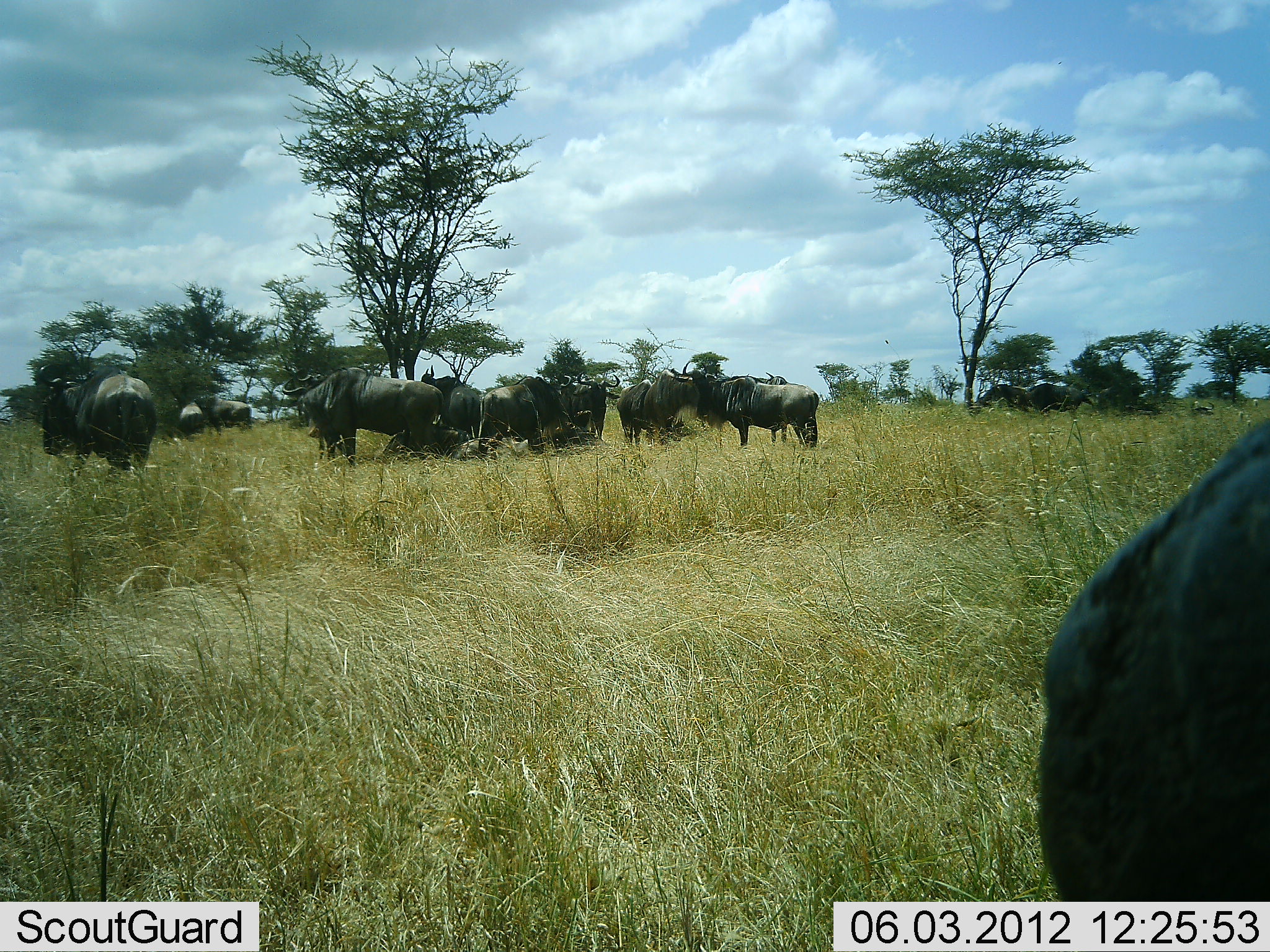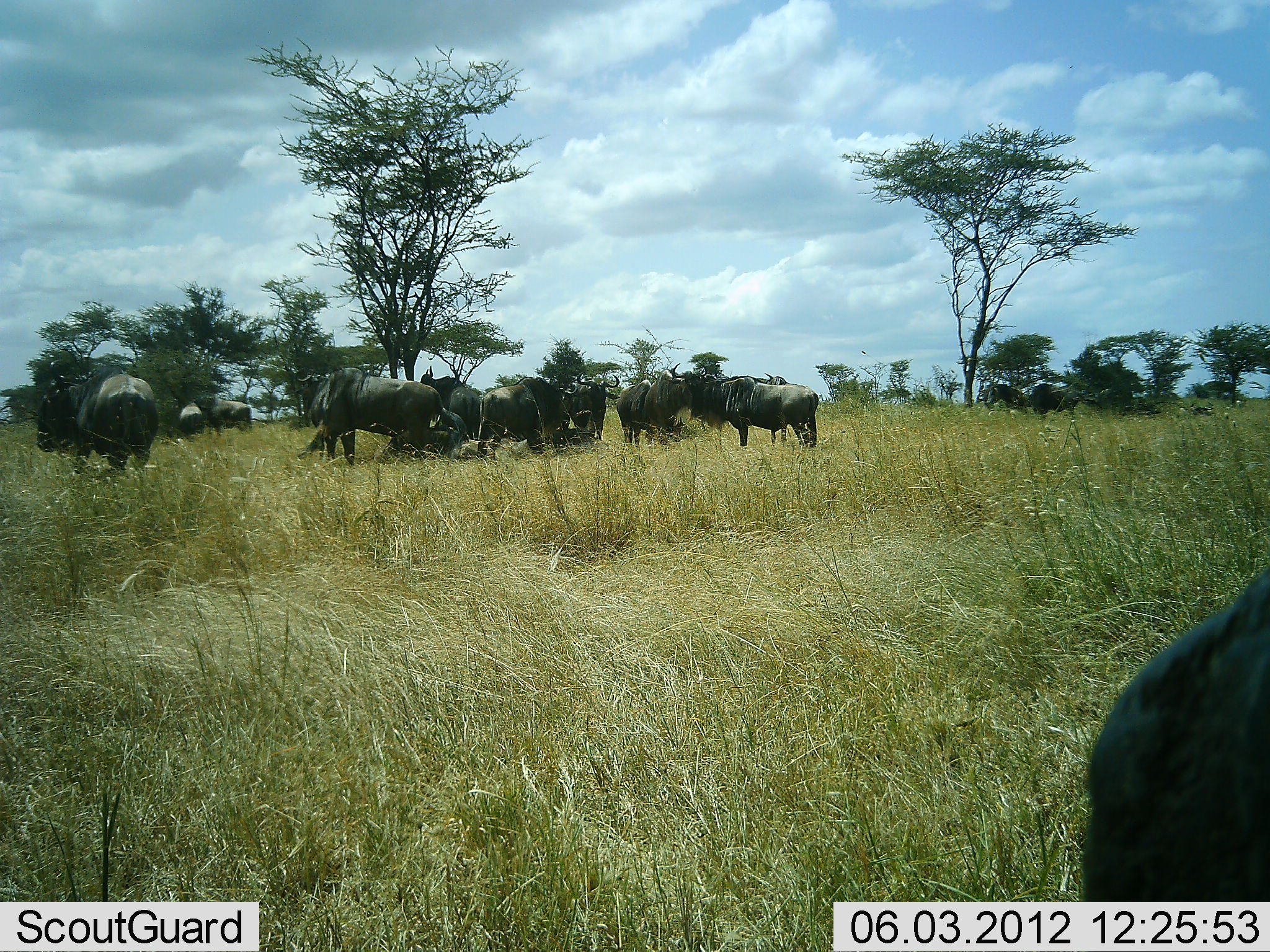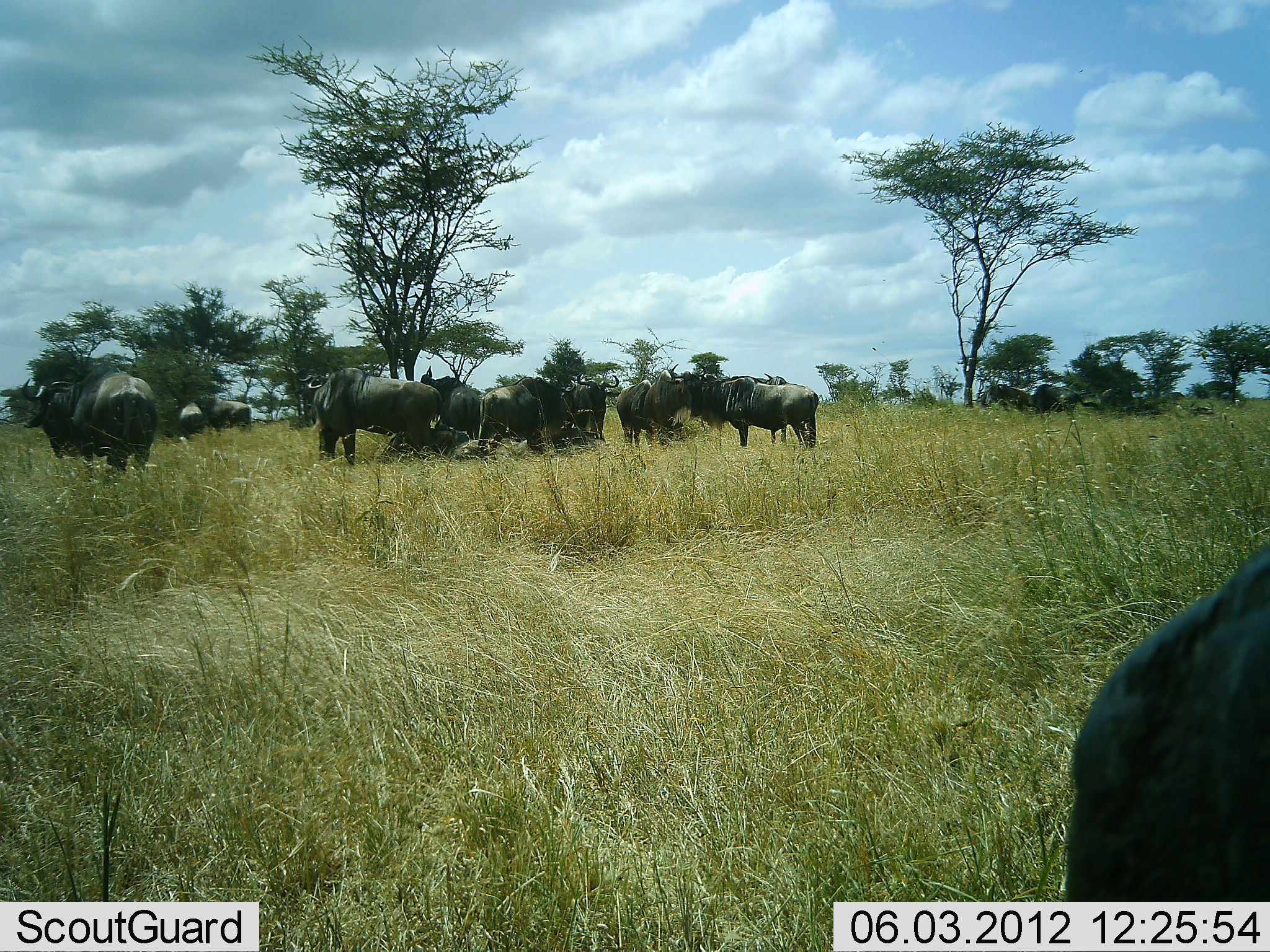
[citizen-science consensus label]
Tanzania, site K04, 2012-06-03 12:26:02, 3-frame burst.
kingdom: Animalia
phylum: Chordata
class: Mammalia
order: Artiodactyla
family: Bovidae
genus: Connochaetes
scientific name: Connochaetes taurinus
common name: blue wildebeest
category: wildebeest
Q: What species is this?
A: Wildebeest (blue wildebeest) (Connochaetes taurinus).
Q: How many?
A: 11-50.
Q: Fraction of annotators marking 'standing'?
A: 90%.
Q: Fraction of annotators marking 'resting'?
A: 40%.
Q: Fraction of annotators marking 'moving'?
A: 20%.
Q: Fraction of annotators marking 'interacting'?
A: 20%.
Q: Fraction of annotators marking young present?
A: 0%.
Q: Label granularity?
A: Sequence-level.